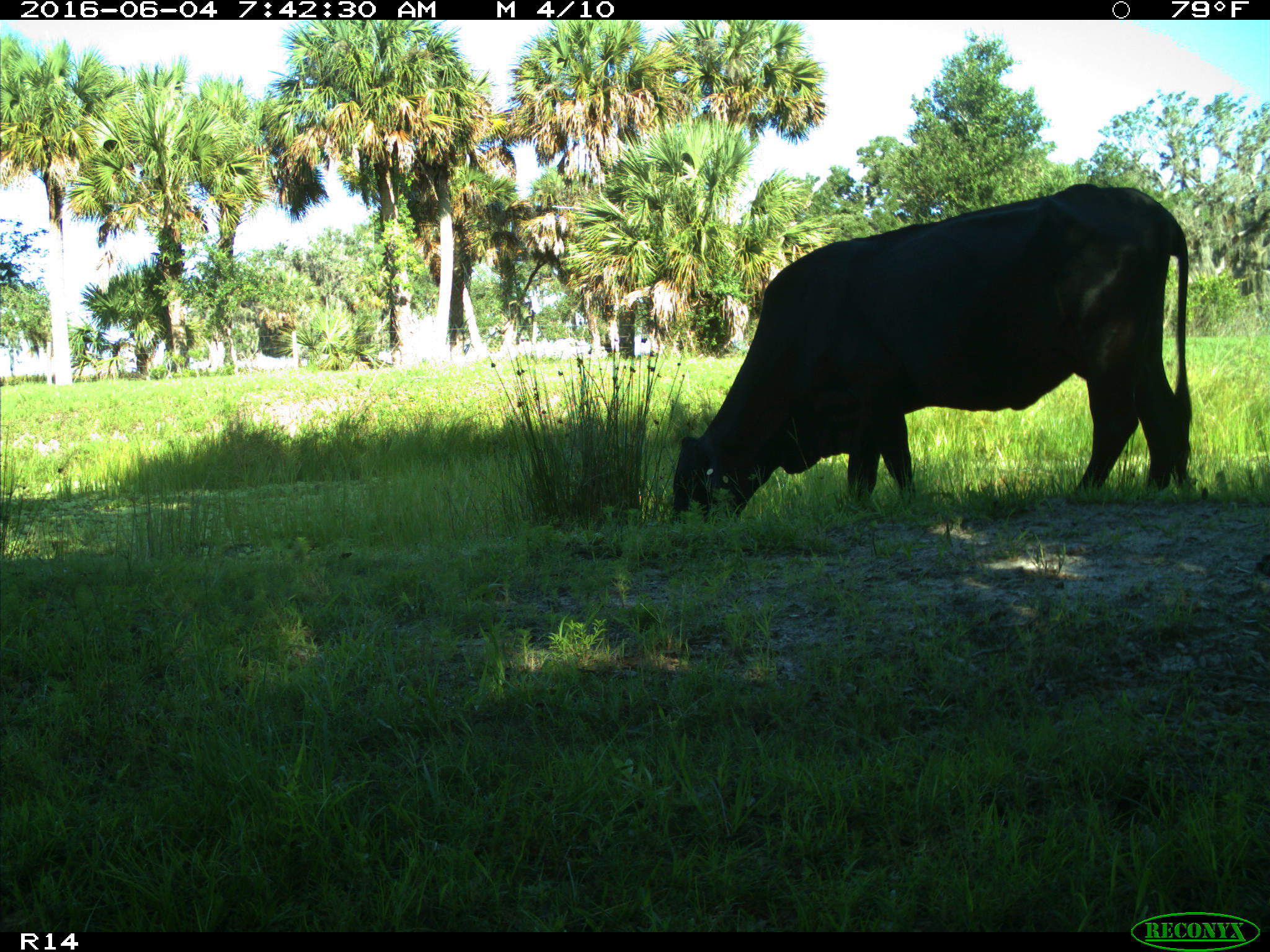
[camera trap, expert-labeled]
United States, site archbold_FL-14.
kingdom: Animalia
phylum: Chordata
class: Mammalia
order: Artiodactyla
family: Bovidae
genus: Bos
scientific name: Bos taurus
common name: domestic cow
Bos taurus (domestic cow).